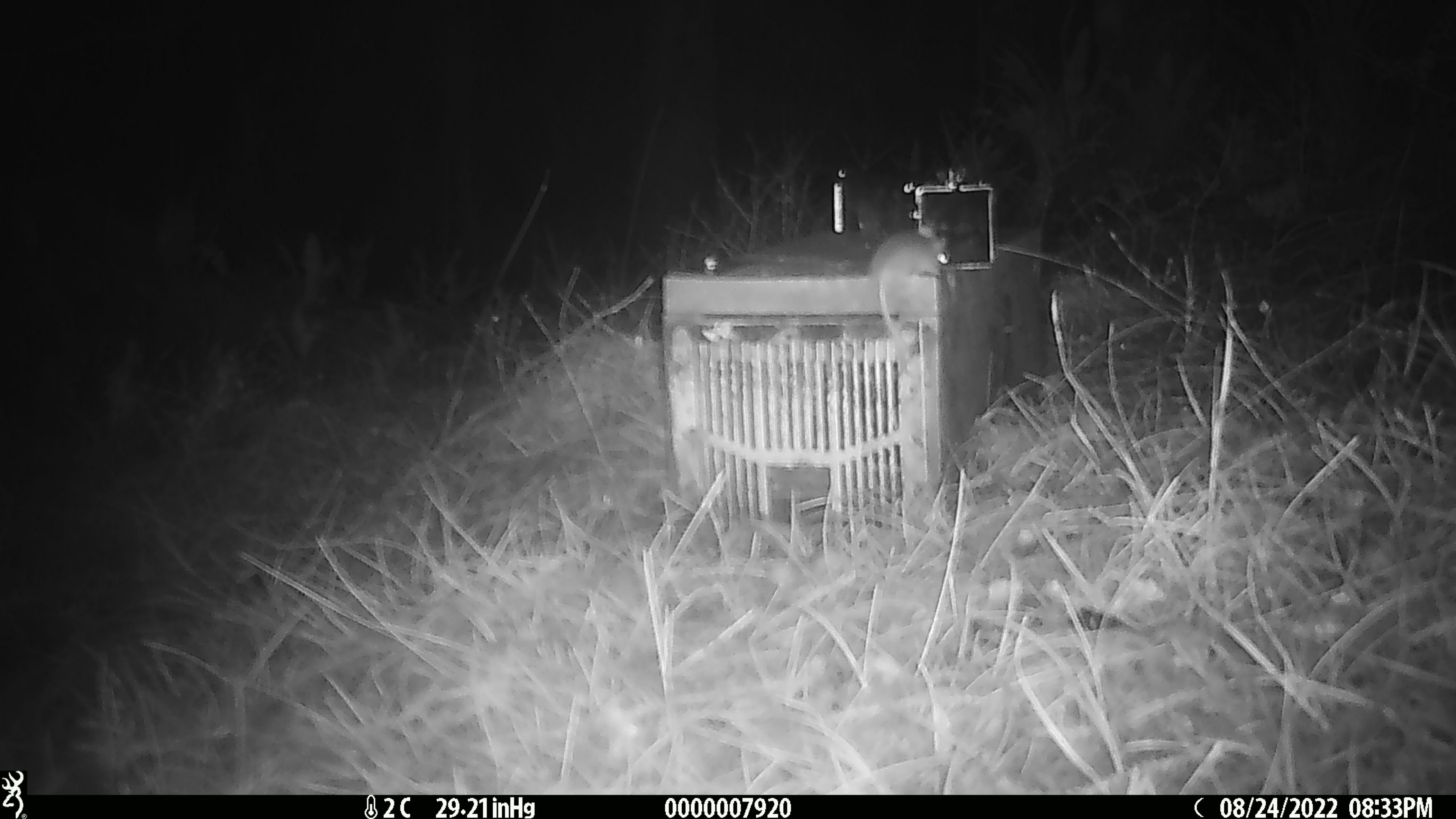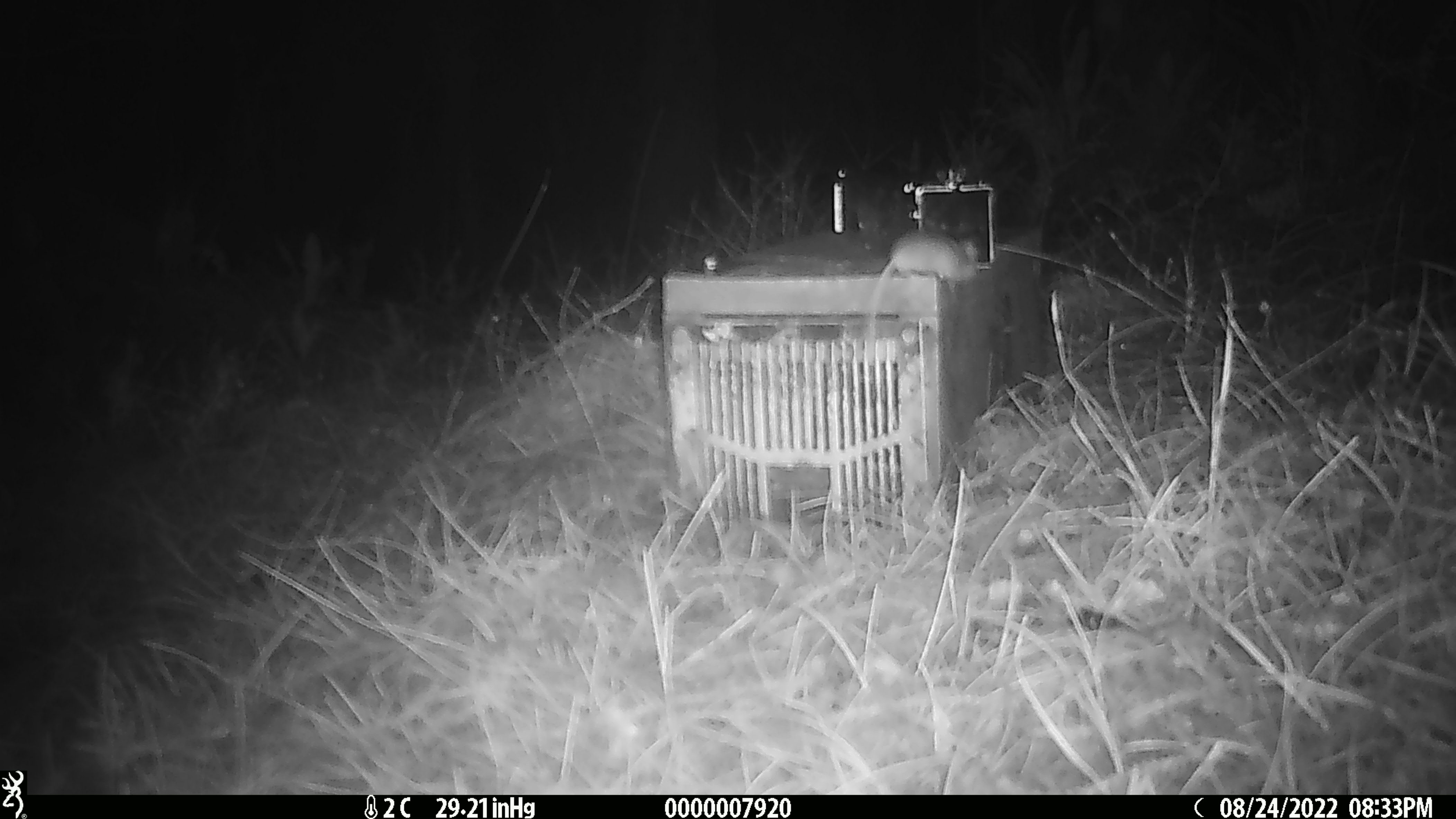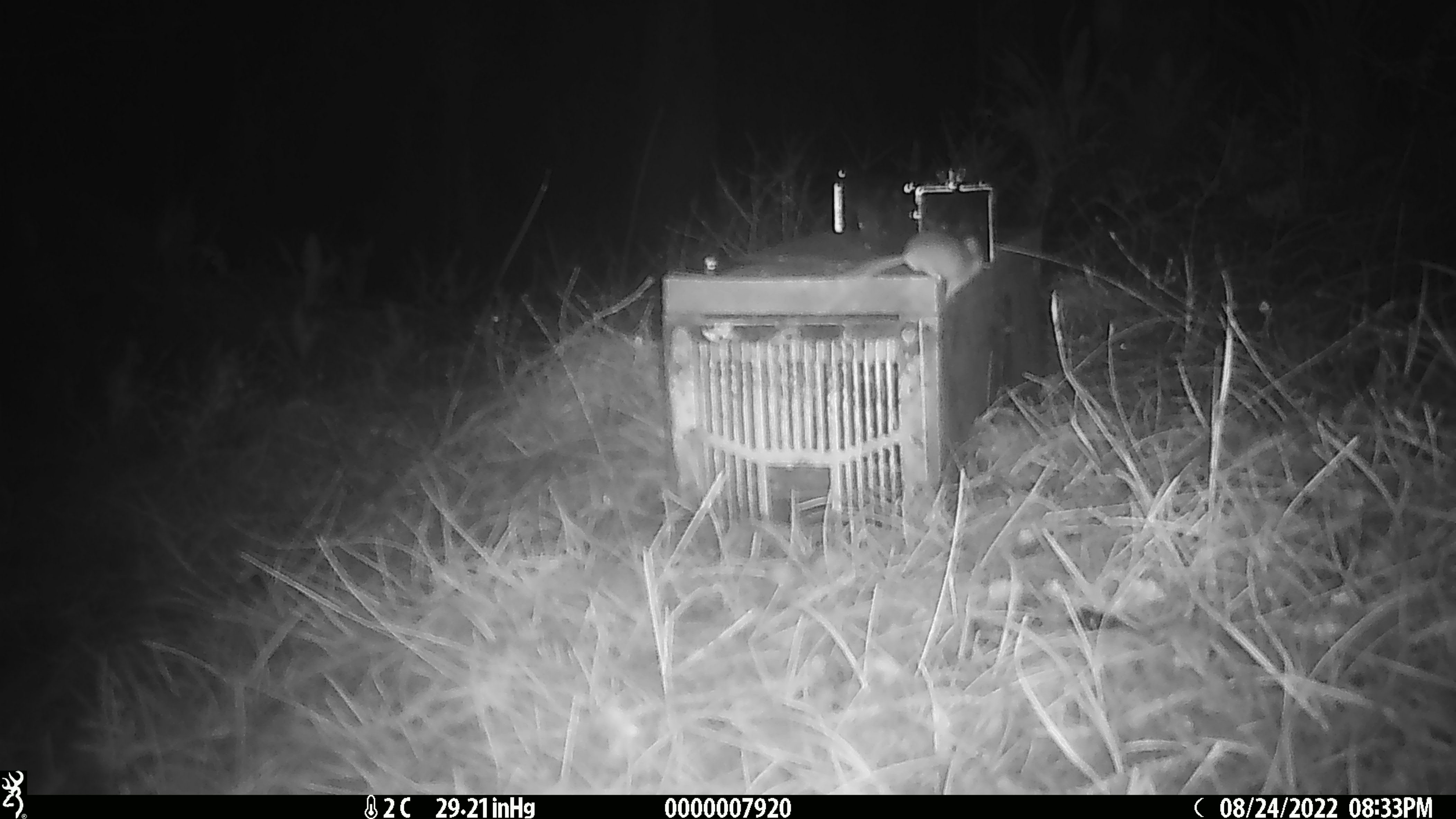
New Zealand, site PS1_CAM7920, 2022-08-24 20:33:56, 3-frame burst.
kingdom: Animalia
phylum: Chordata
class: Mammalia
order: Rodentia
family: Muridae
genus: Mus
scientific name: Mus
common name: mouse